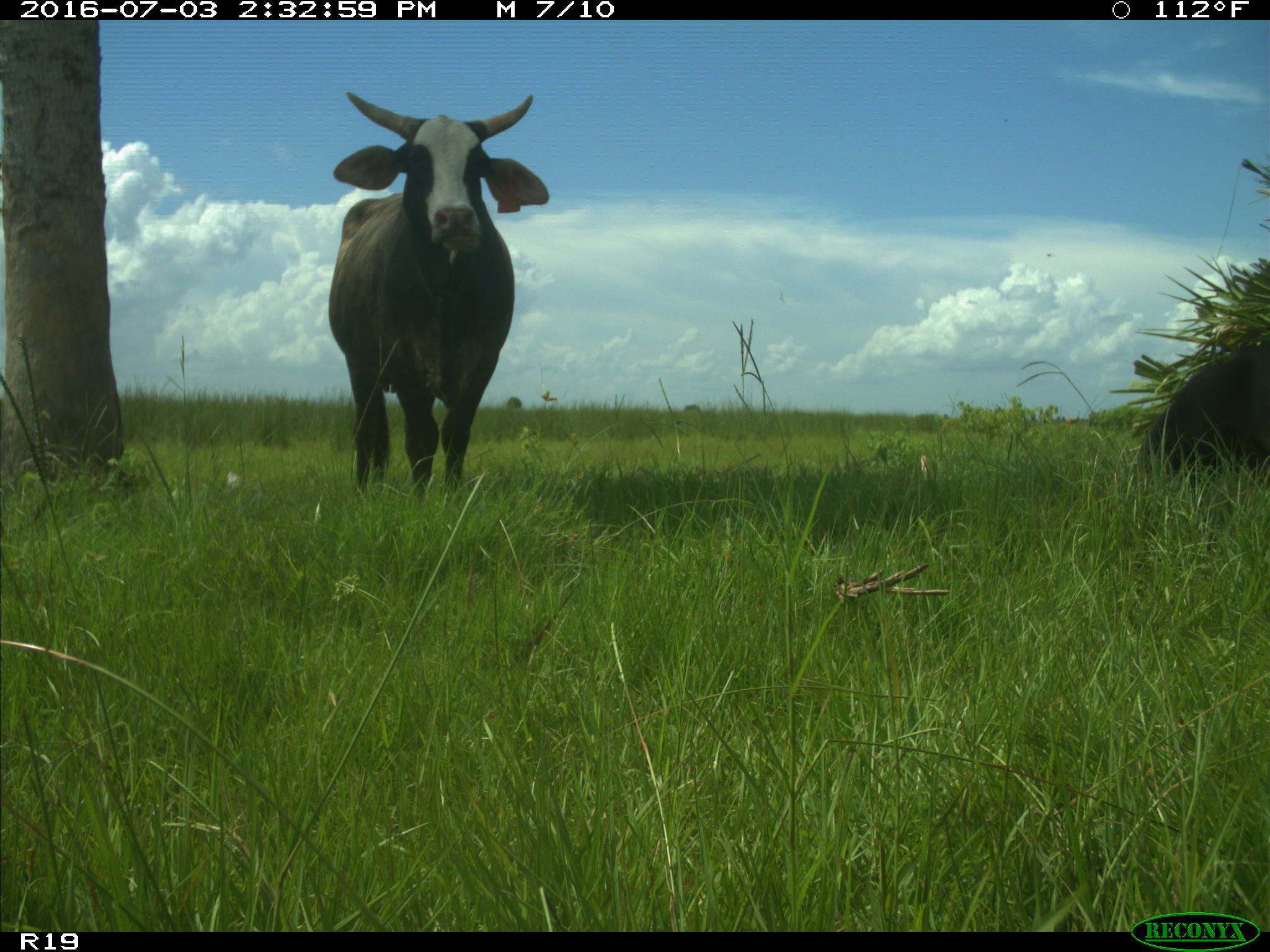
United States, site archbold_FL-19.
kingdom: Animalia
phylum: Chordata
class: Mammalia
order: Artiodactyla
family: Bovidae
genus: Bos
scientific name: Bos taurus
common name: domestic cow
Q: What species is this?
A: Bos taurus (domestic cow).